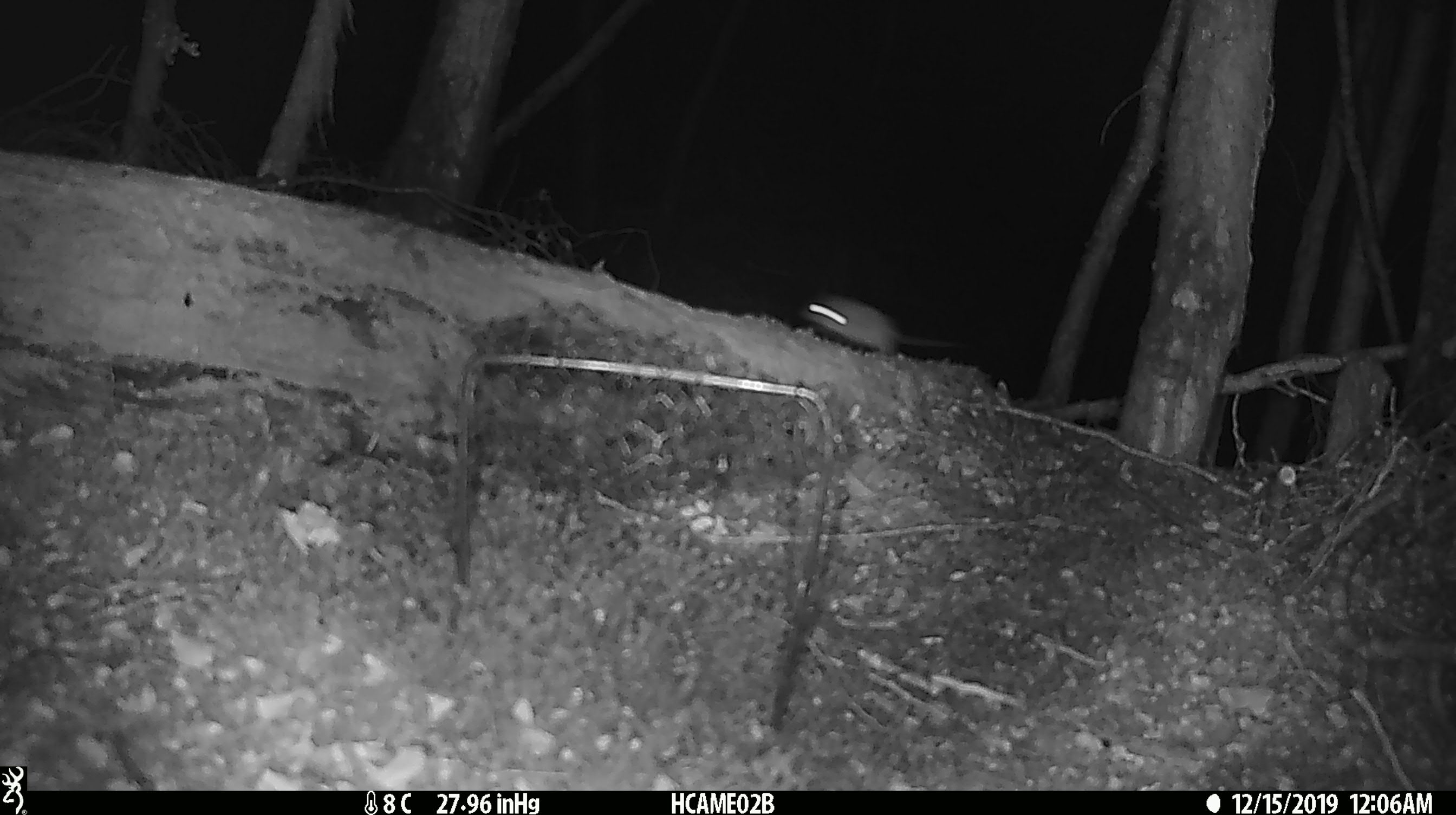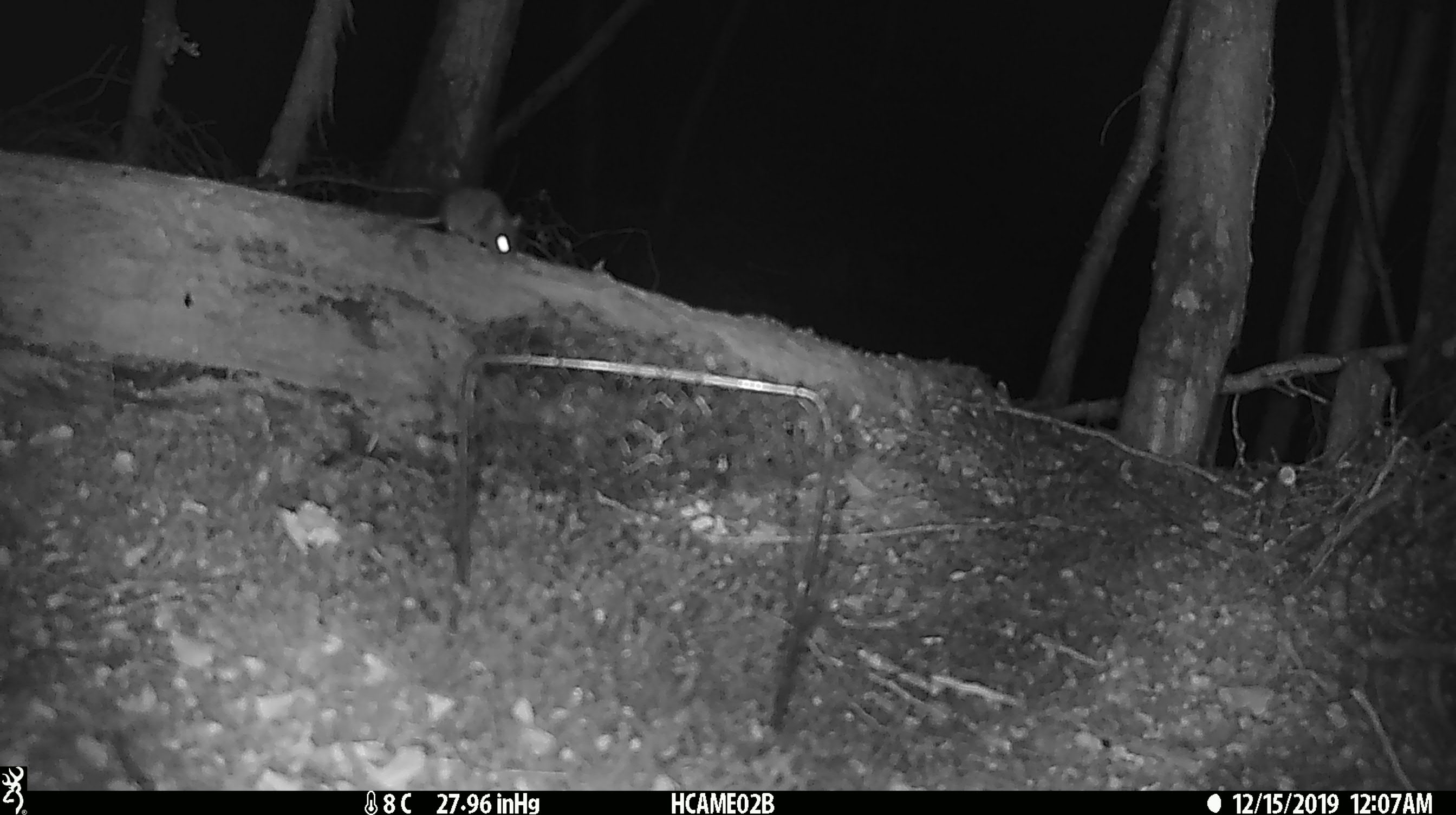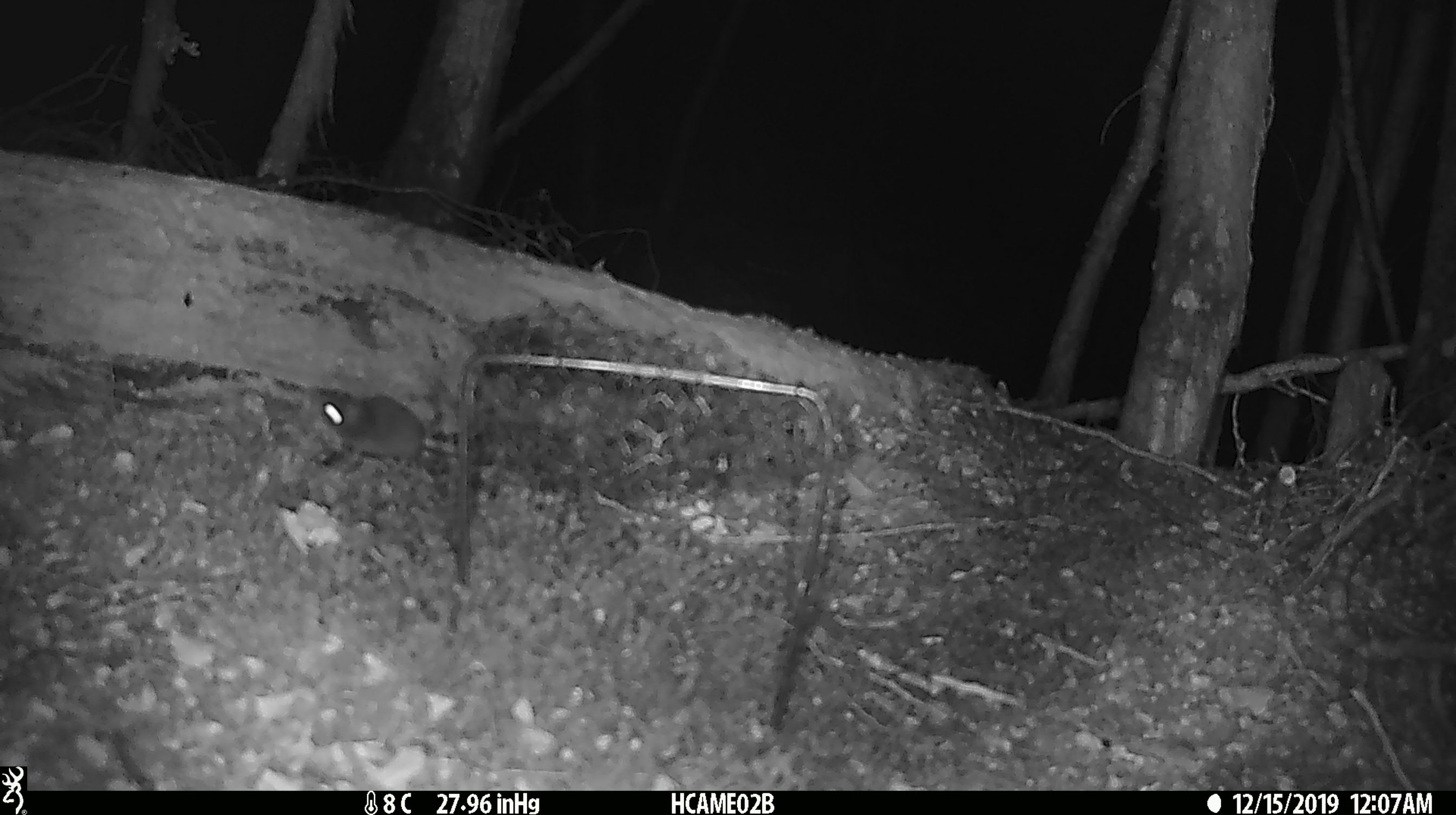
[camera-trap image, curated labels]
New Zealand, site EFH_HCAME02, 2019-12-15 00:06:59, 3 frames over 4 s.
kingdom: Animalia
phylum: Chordata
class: Mammalia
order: Rodentia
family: Muridae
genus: Mus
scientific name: Mus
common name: mouse